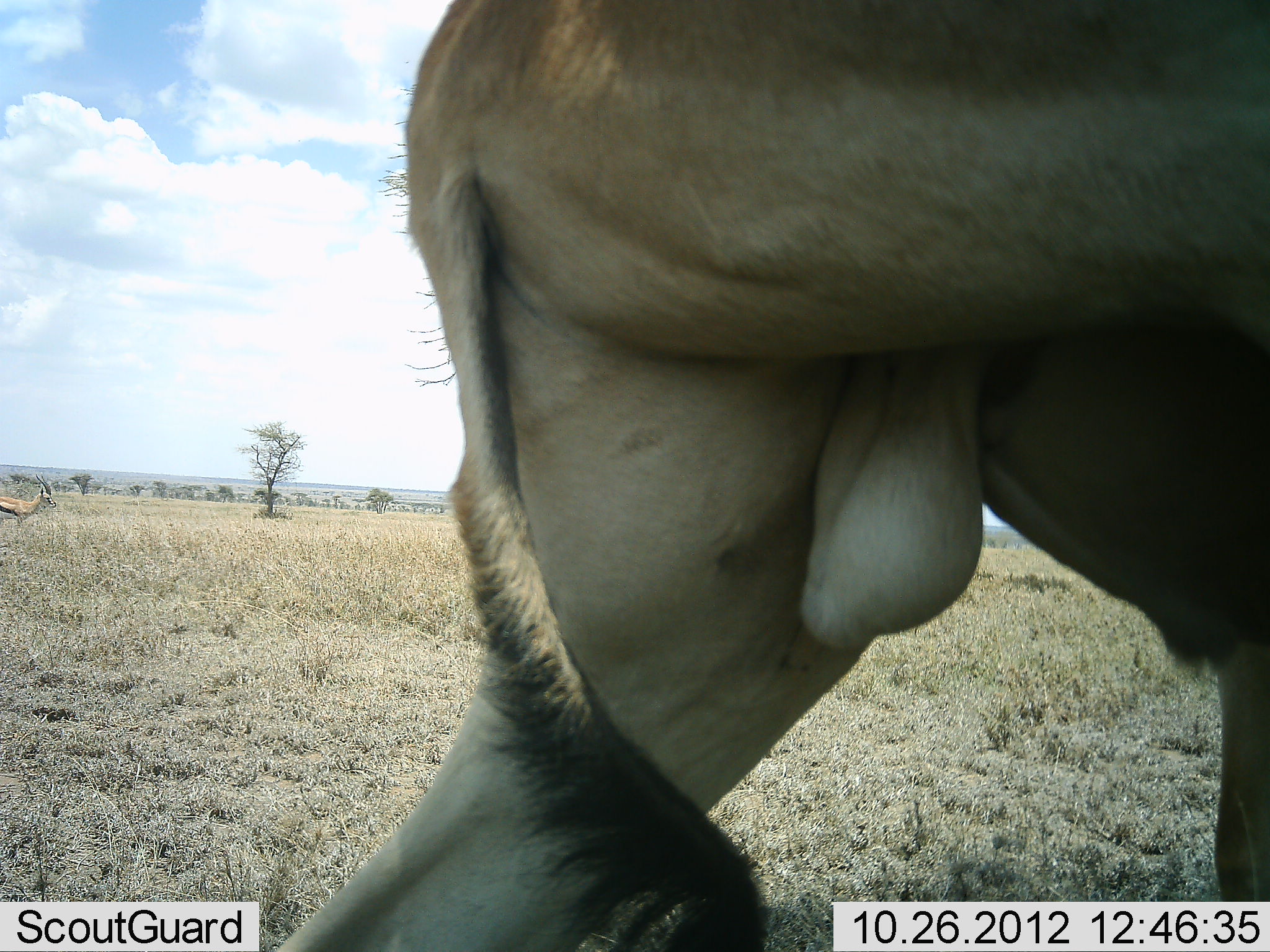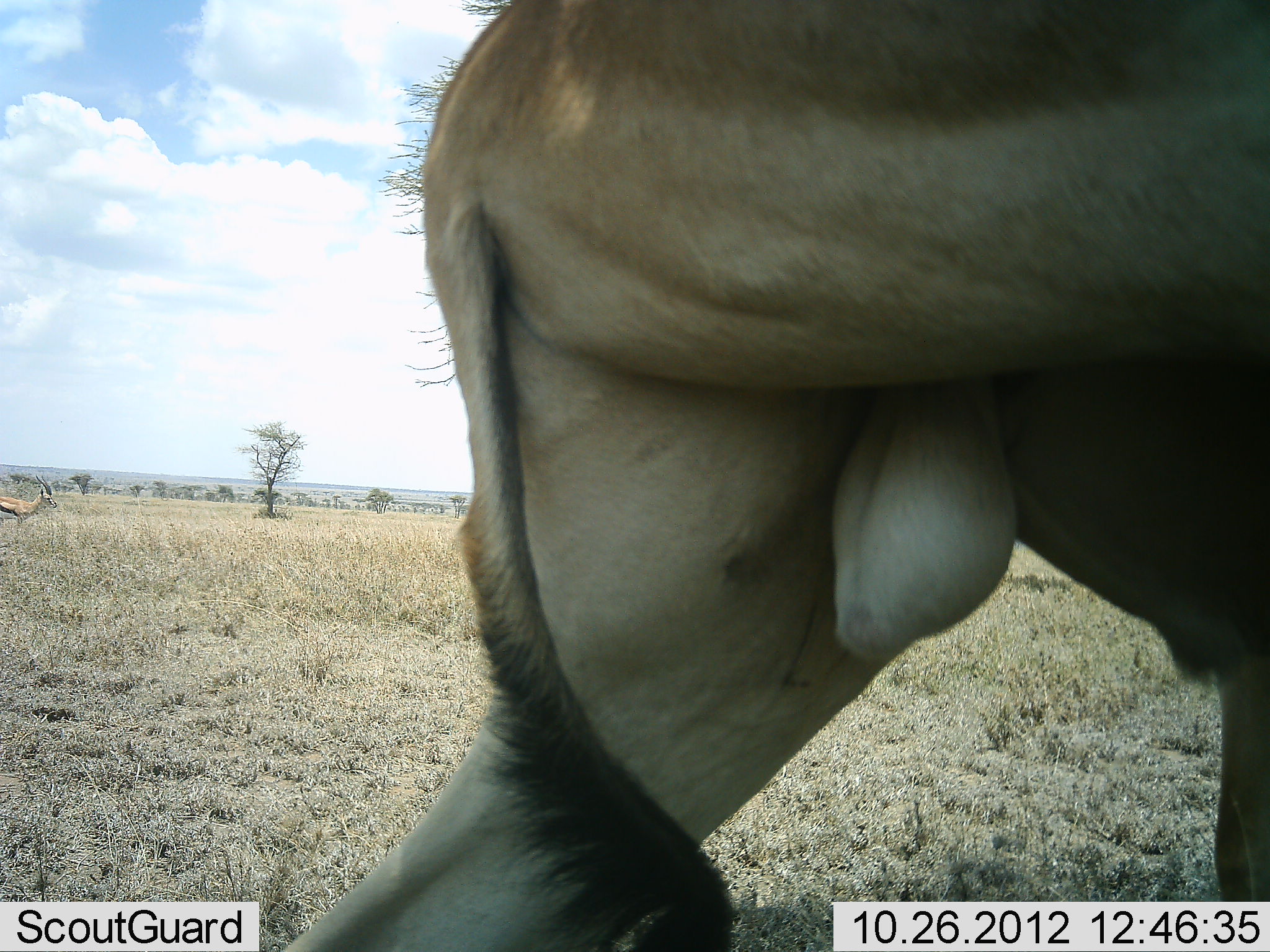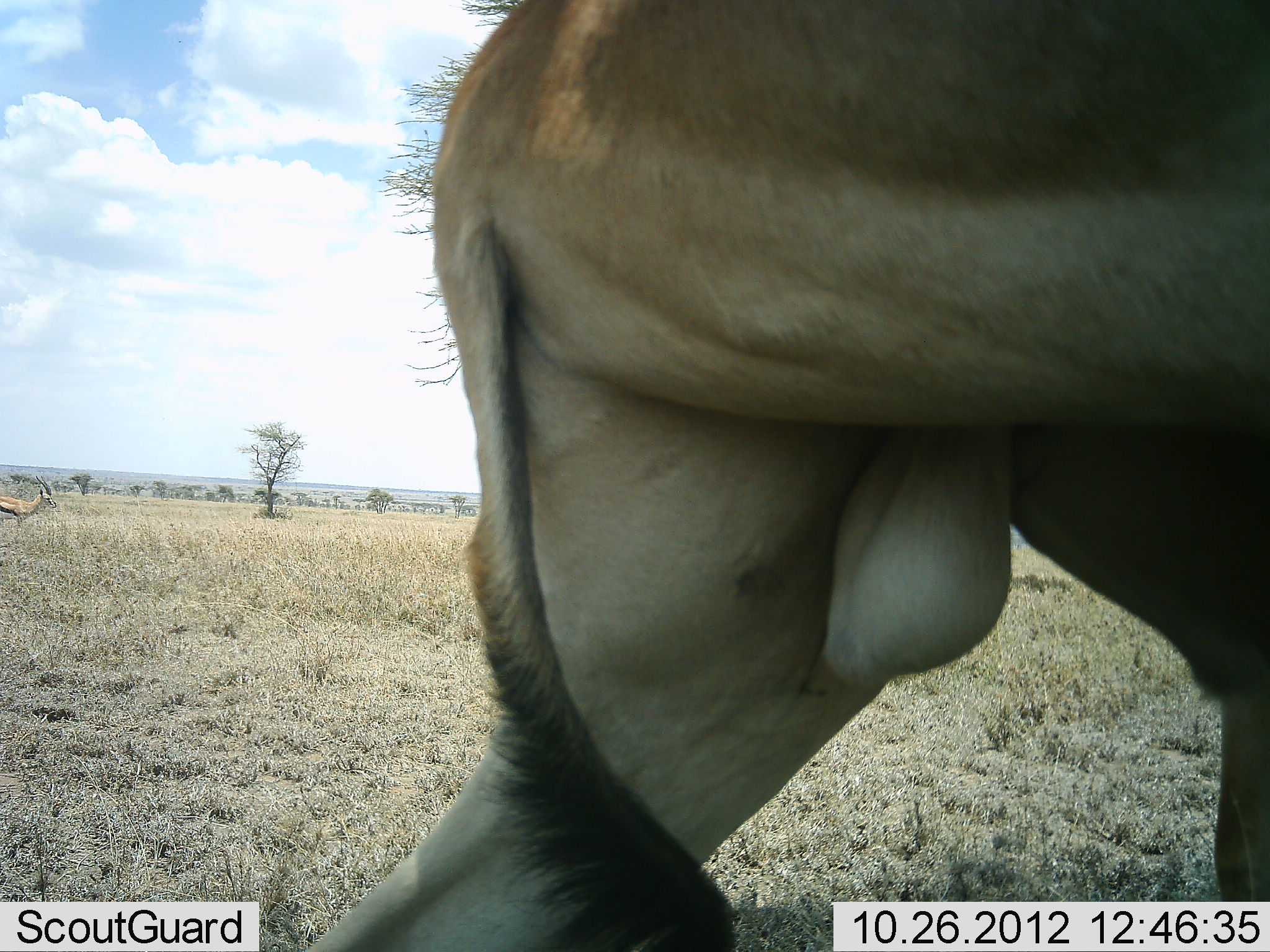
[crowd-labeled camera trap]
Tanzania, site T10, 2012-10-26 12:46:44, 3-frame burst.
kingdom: Animalia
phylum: Chordata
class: Mammalia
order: Artiodactyla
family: Bovidae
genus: Eudorcas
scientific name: Eudorcas thomsonii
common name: thomson's gazelle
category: gazellethomsons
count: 1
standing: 94%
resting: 0%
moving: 6%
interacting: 6%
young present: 0%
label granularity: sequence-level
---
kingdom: Animalia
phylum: Chordata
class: Mammalia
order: Artiodactyla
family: Bovidae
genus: Alcelaphus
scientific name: Alcelaphus buselaphus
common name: hartebeest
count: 1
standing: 91%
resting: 9%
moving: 0%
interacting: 0%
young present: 0%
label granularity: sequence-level